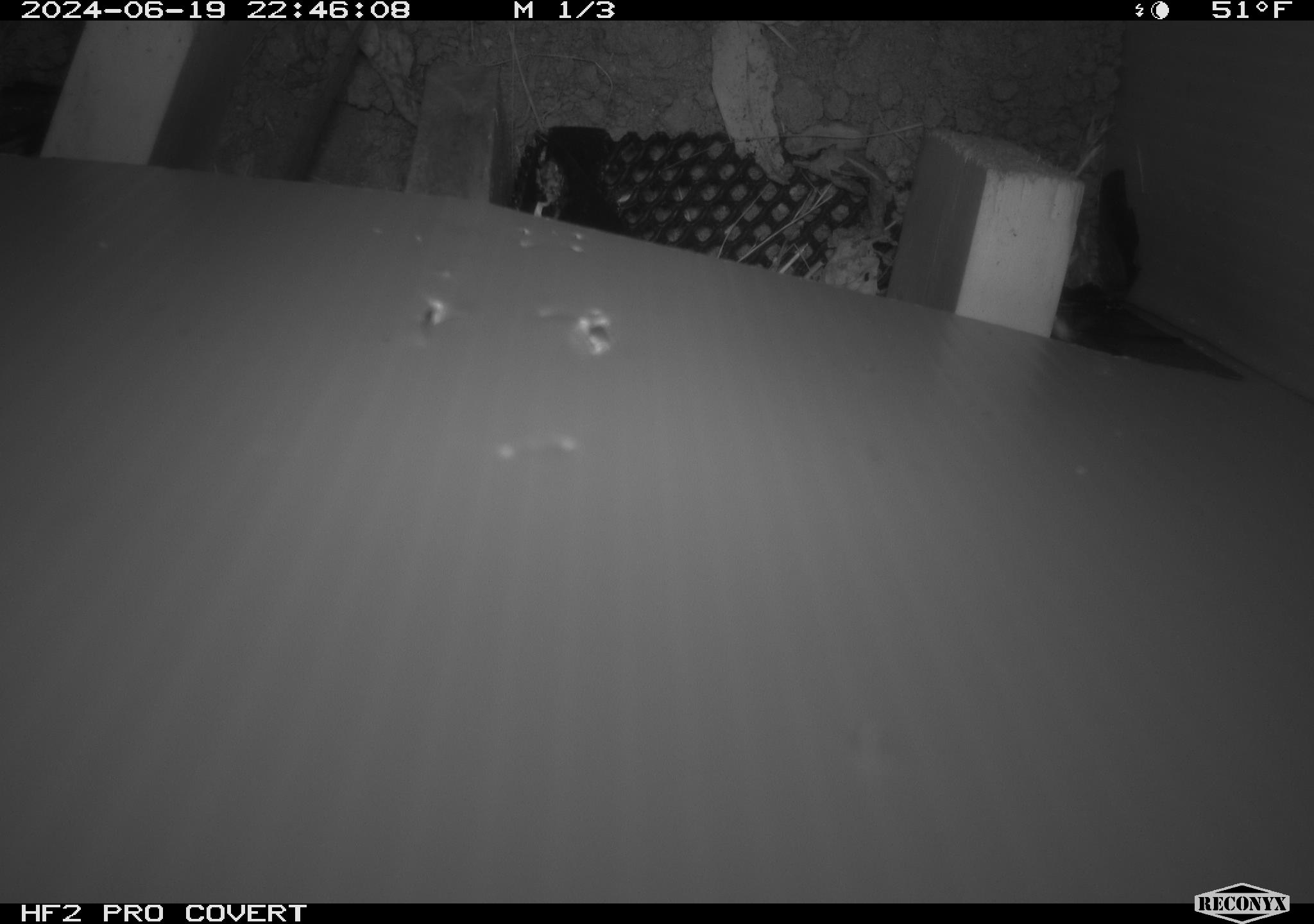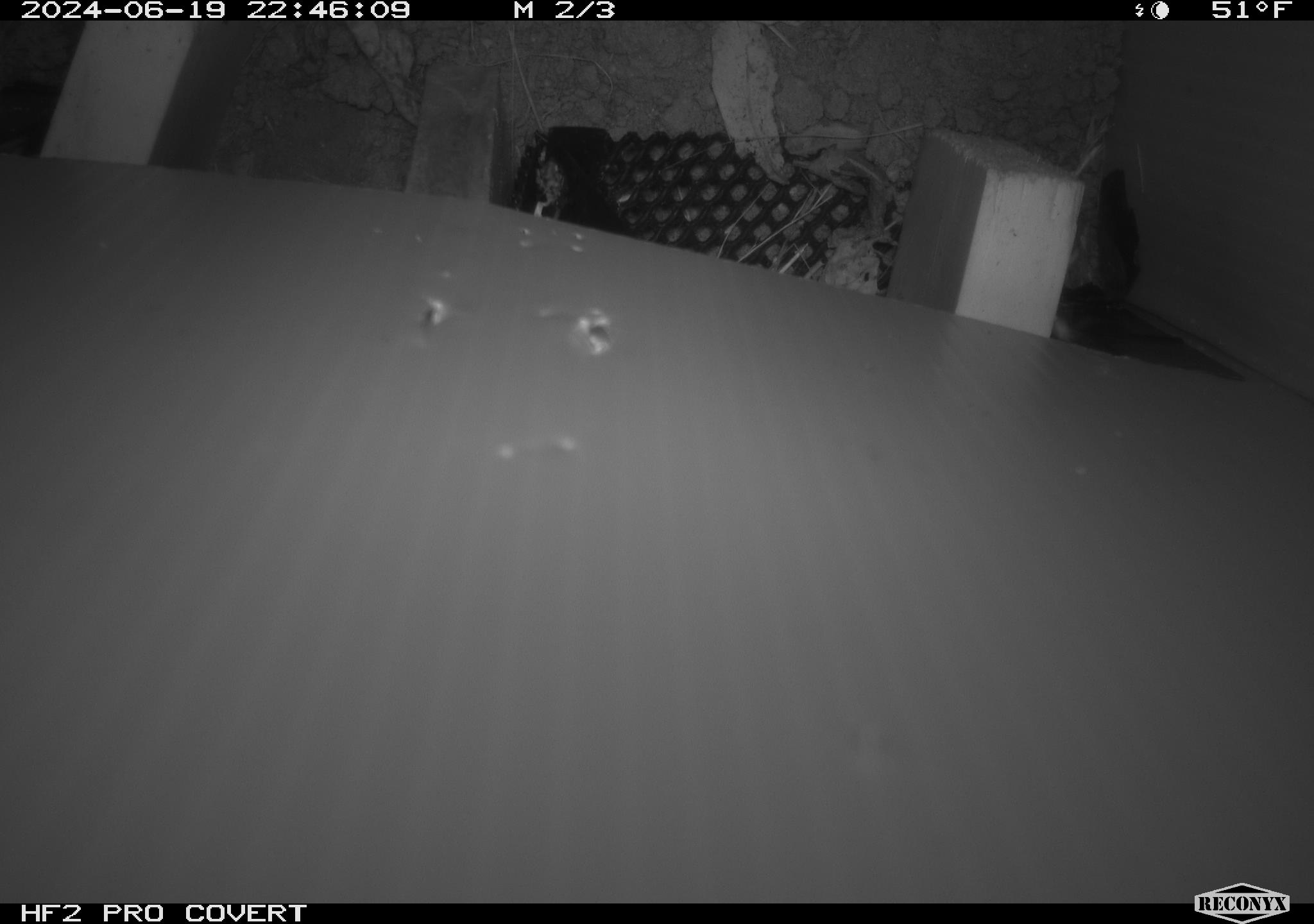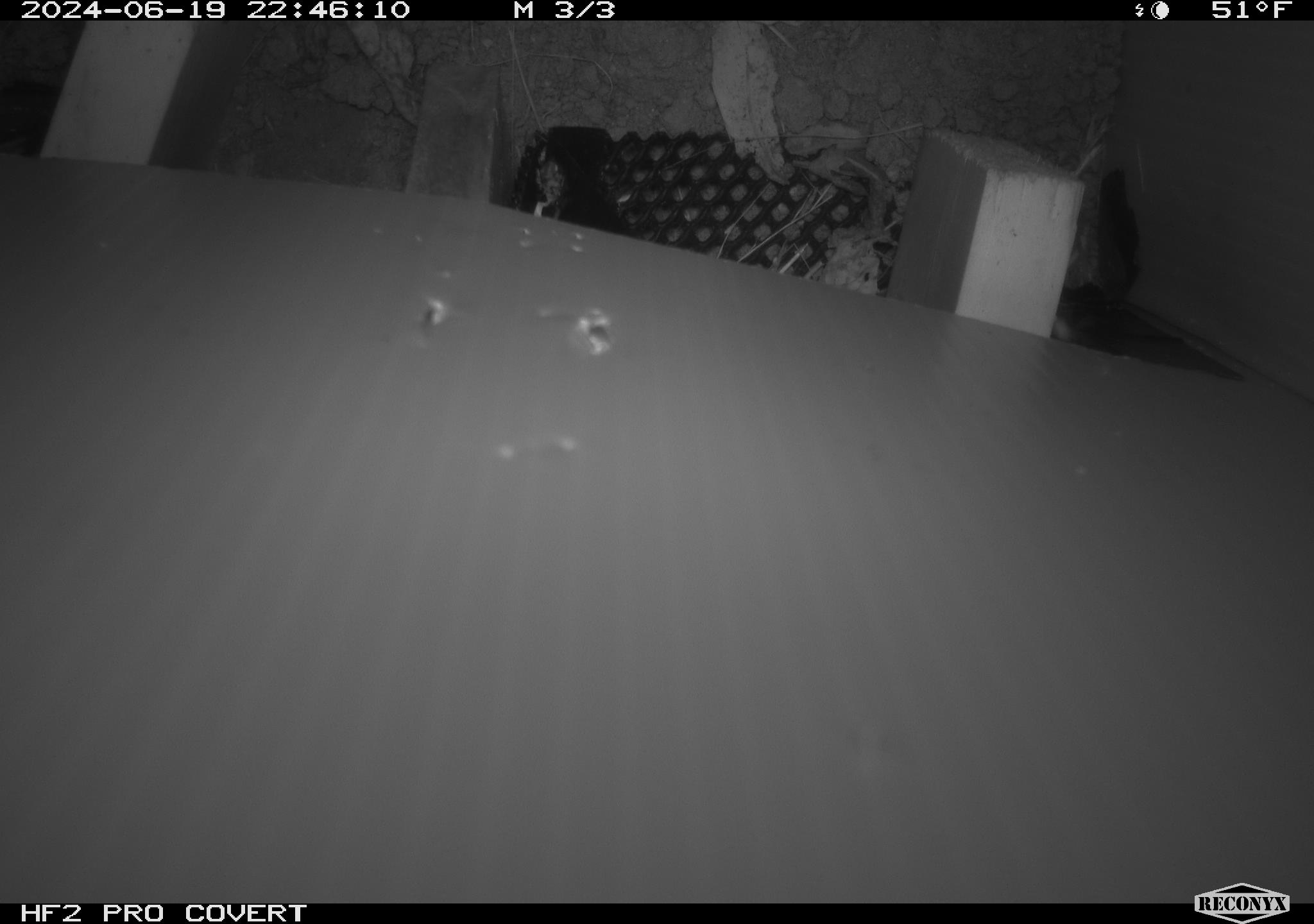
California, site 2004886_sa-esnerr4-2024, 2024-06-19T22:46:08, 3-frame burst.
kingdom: Animalia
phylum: Chordata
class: Mammalia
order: Rodentia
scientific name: Rodentia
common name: rodent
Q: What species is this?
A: Rodent (Rodentia).